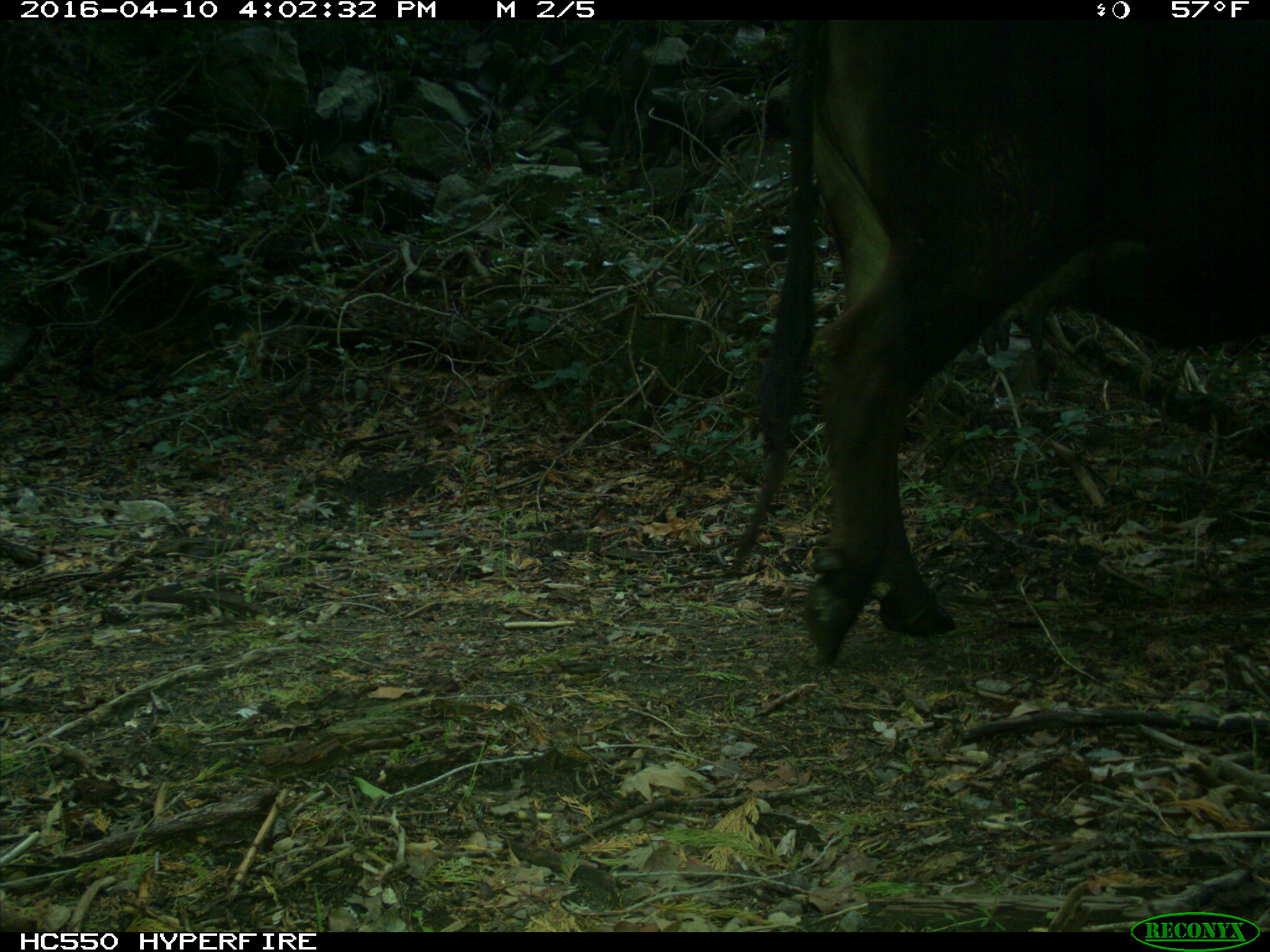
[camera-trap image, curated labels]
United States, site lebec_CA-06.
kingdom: Animalia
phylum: Chordata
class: Mammalia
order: Artiodactyla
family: Bovidae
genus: Bos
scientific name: Bos taurus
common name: domestic cow